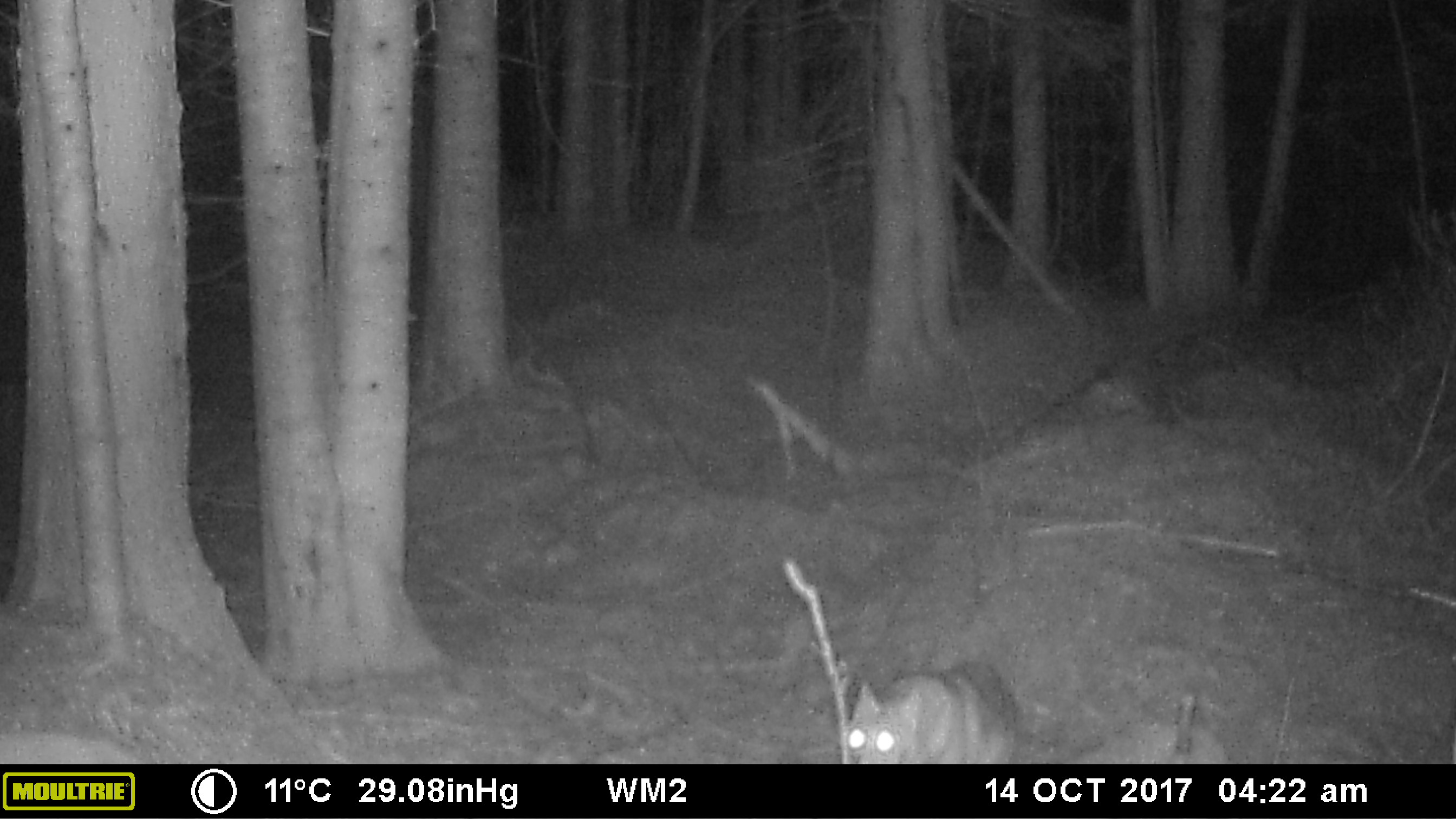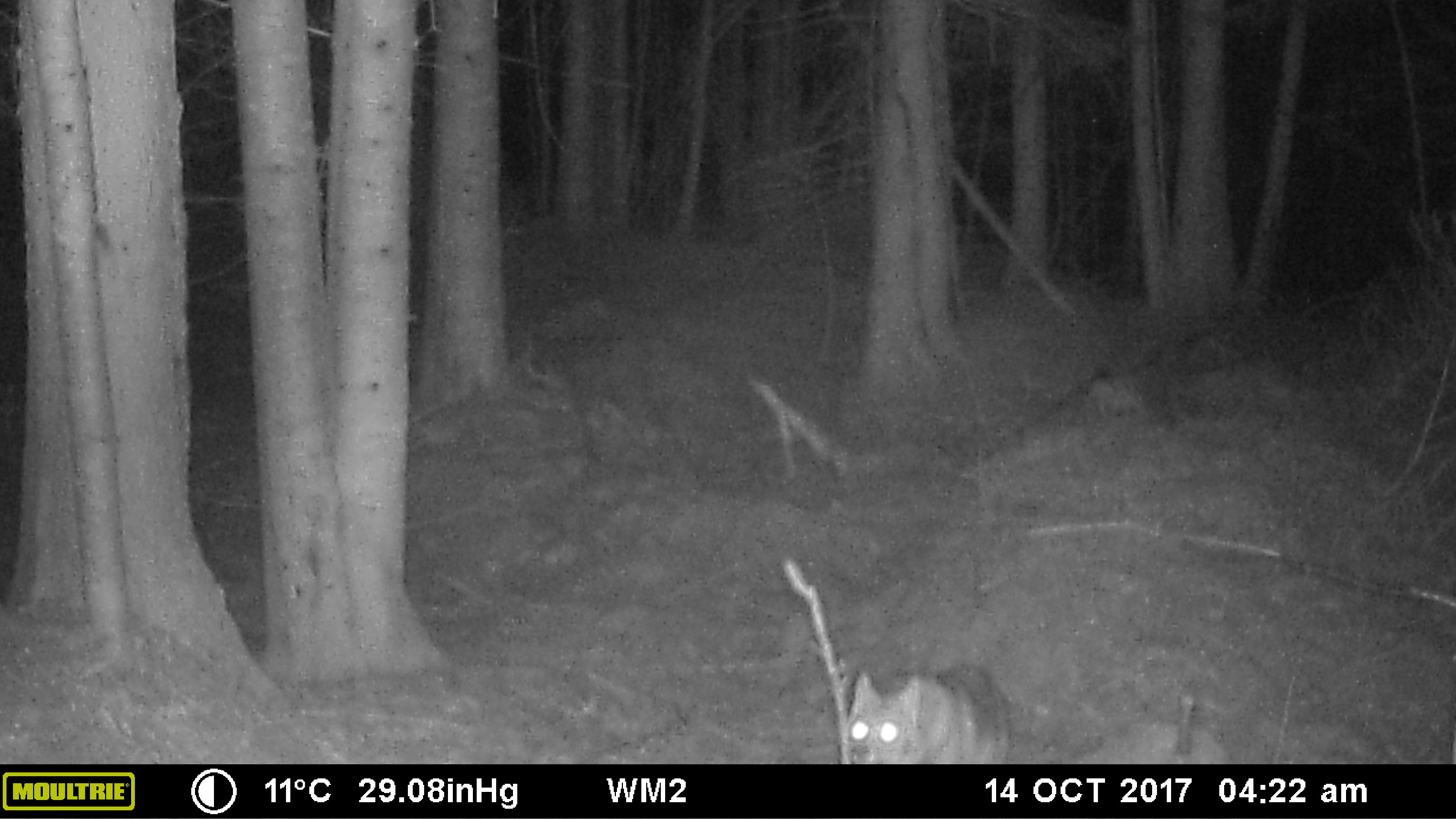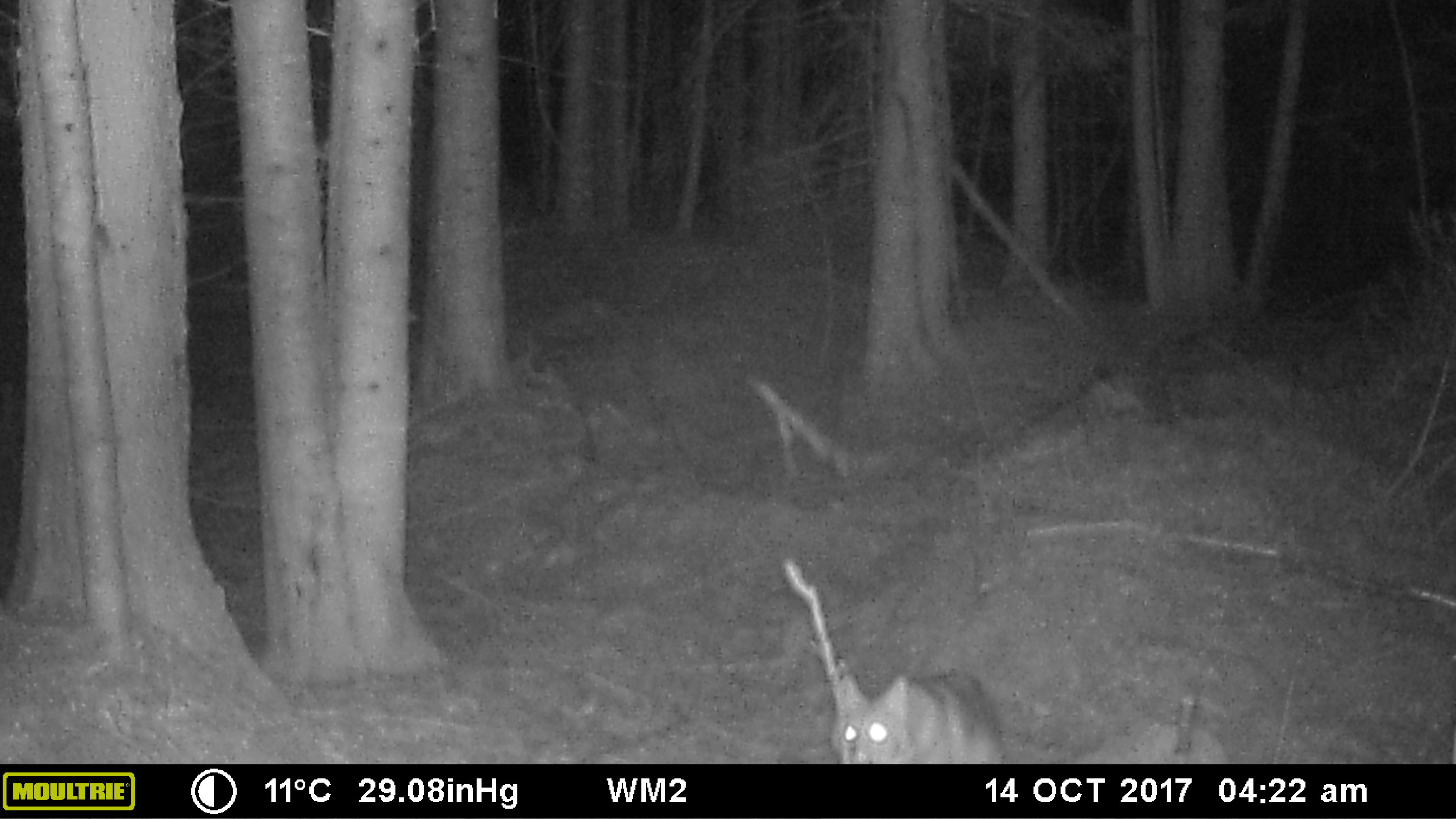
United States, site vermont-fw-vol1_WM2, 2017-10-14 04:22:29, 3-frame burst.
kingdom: Animalia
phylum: Chordata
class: Mammalia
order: Carnivora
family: Canidae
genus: Canis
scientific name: Canis latrans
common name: coyote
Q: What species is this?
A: Coyote (Canis latrans).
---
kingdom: Animalia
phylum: Chordata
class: Mammalia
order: Carnivora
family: Canidae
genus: Urocyon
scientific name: Urocyon cinereoargenteus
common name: gray fox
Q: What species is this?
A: Gray fox (Urocyon cinereoargenteus).